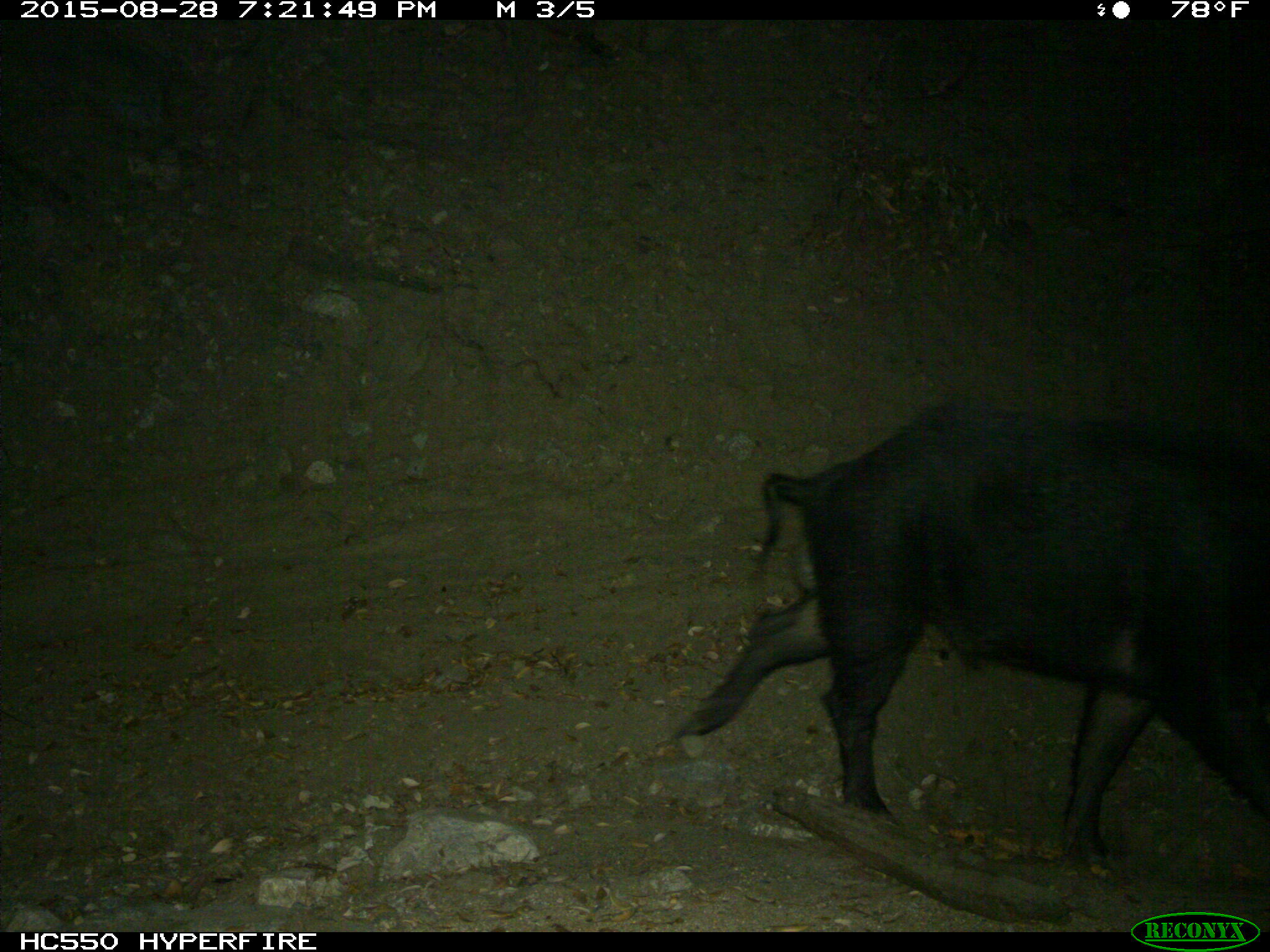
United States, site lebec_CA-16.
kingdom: Animalia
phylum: Chordata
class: Mammalia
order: Artiodactyla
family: Suidae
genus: Sus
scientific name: Sus scrofa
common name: wild boar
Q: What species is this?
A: Sus scrofa (wild boar).